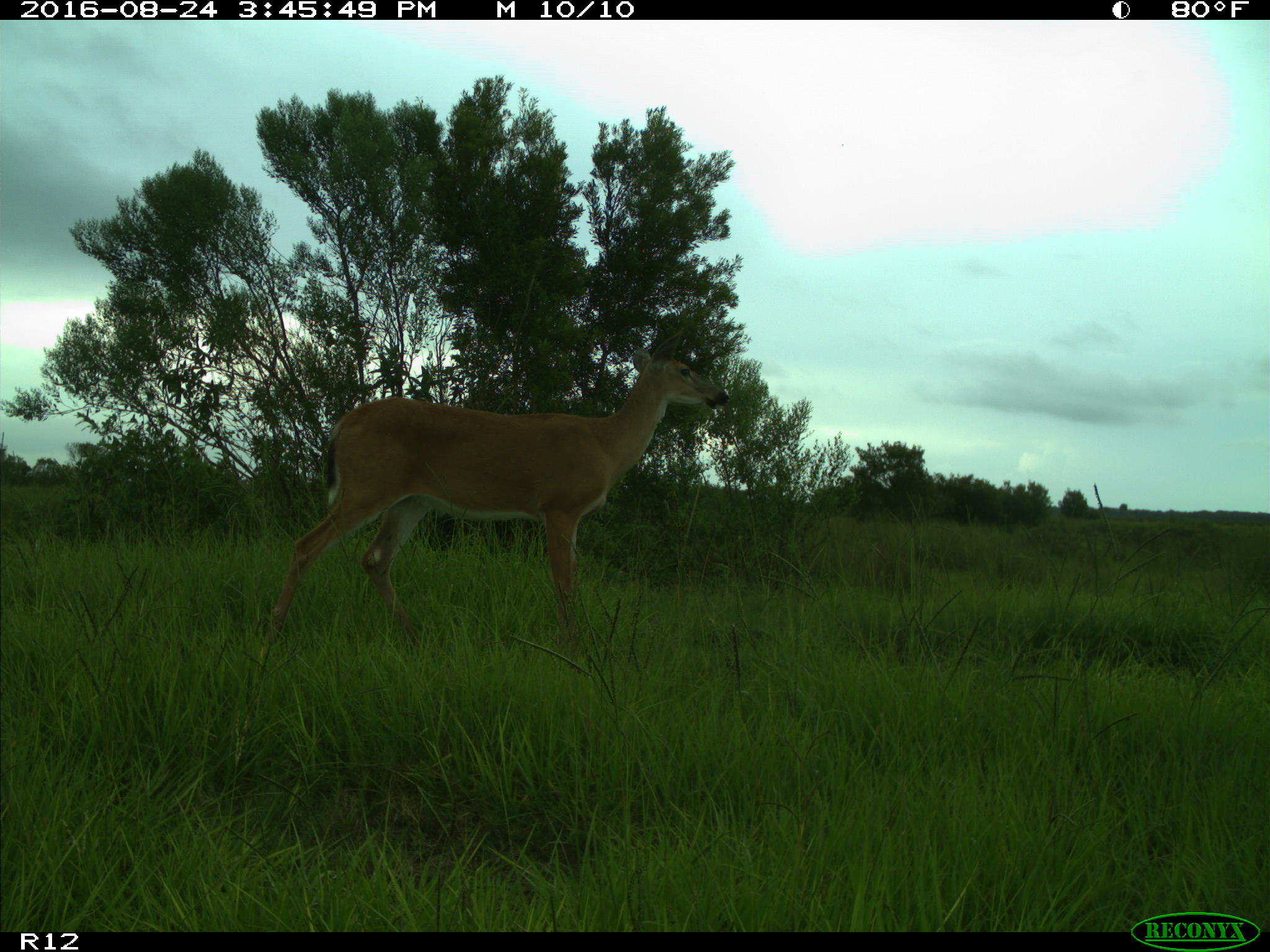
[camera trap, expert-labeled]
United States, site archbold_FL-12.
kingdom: Animalia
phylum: Chordata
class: Mammalia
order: Artiodactyla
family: Cervidae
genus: Odocoileus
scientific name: Odocoileus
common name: deer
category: unidentified deer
Unidentified deer (deer) (Odocoileus).